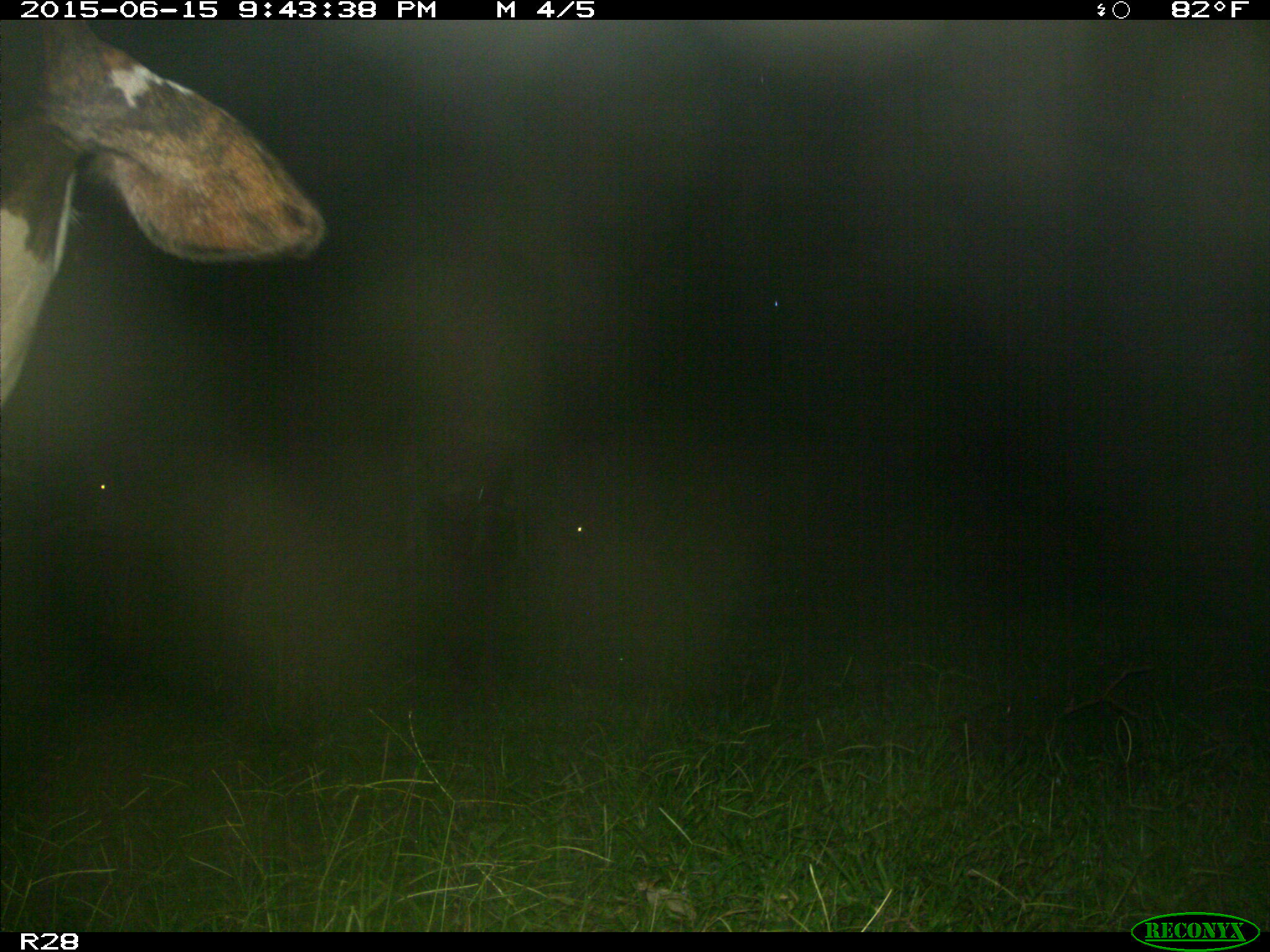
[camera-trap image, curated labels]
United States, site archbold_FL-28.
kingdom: Animalia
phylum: Chordata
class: Mammalia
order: Artiodactyla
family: Bovidae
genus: Bos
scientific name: Bos taurus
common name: domestic cow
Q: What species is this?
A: Bos taurus (domestic cow).